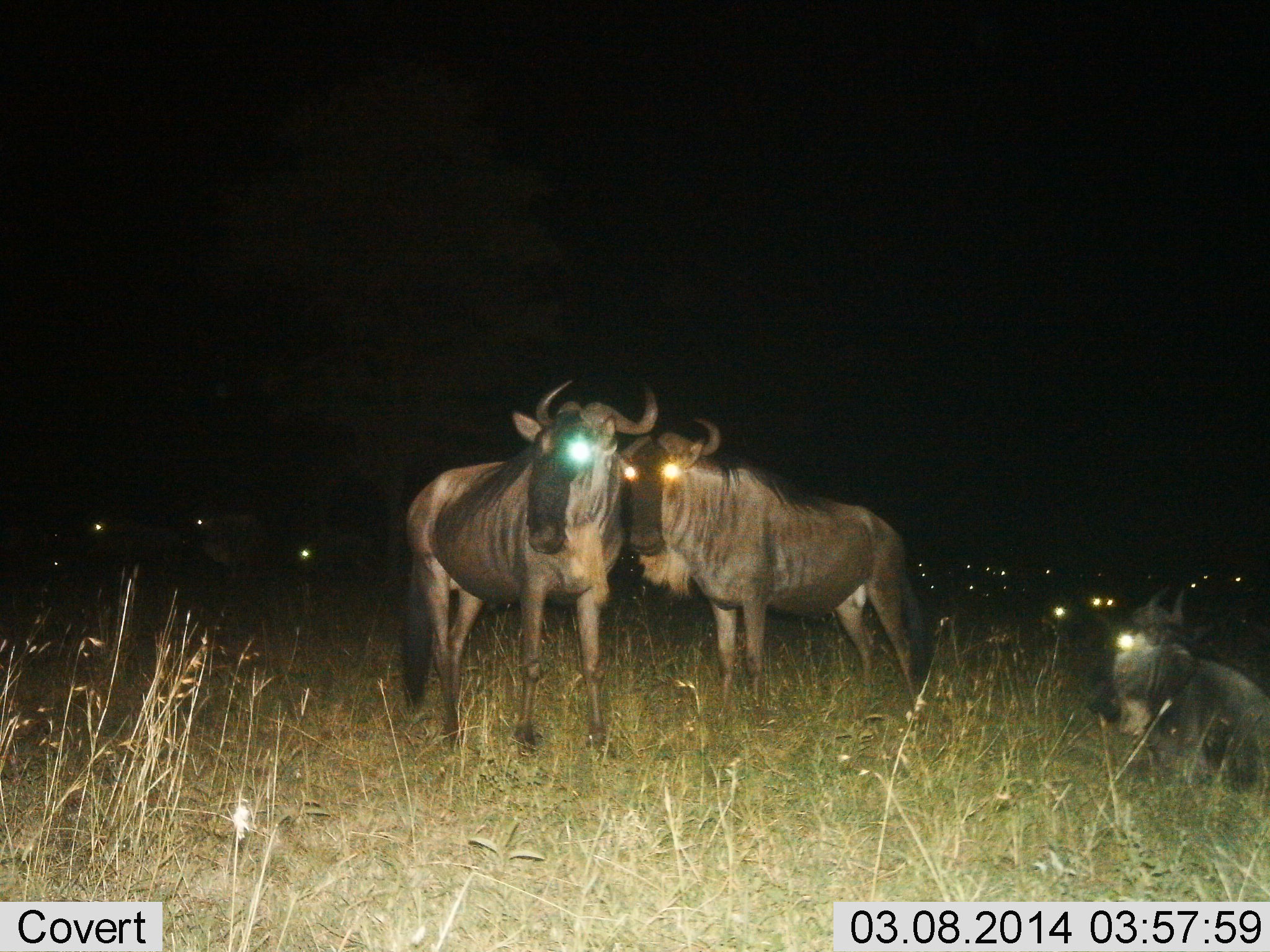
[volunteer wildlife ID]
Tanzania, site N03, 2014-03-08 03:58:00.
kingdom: Animalia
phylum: Chordata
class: Mammalia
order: Artiodactyla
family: Bovidae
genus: Connochaetes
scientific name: Connochaetes taurinus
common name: blue wildebeest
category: wildebeest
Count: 11-50.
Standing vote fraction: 82%.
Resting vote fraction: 76%.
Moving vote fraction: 2%.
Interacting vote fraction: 11%.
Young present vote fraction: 0%.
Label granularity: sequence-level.